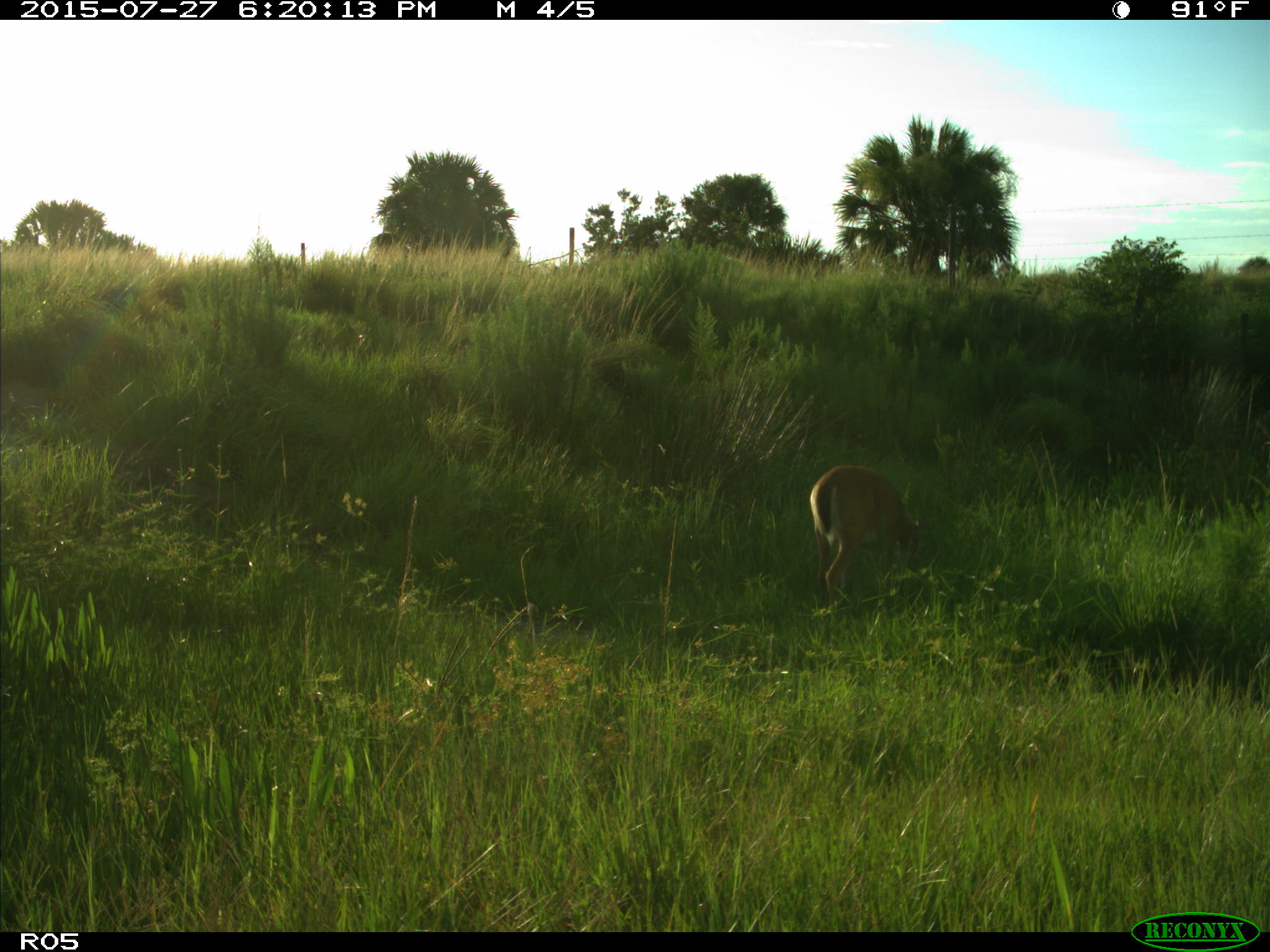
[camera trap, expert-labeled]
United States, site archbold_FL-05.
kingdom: Animalia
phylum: Chordata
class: Mammalia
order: Artiodactyla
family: Cervidae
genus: Odocoileus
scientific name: Odocoileus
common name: deer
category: unidentified deer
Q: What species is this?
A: Unidentified deer (deer) (Odocoileus).